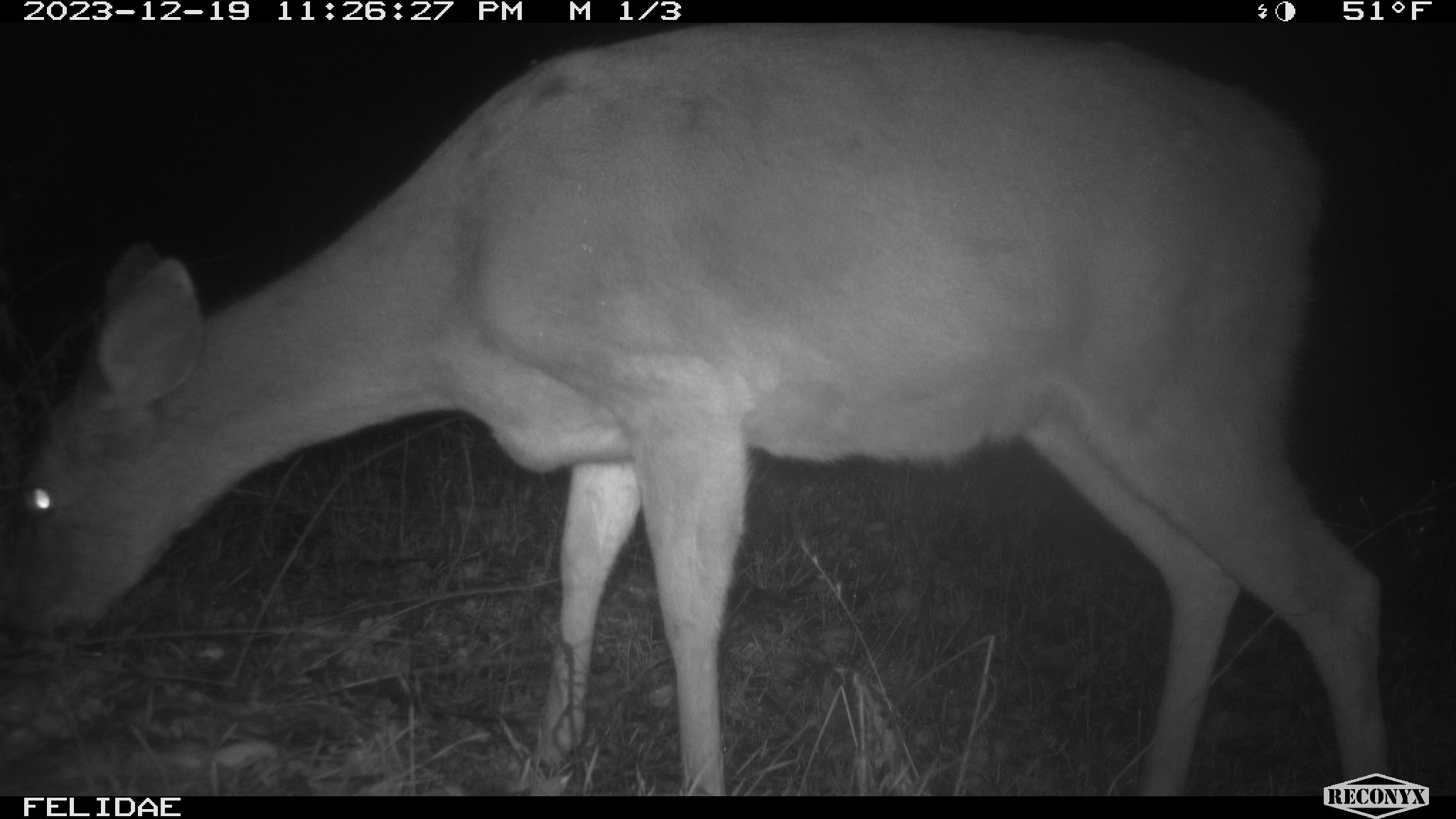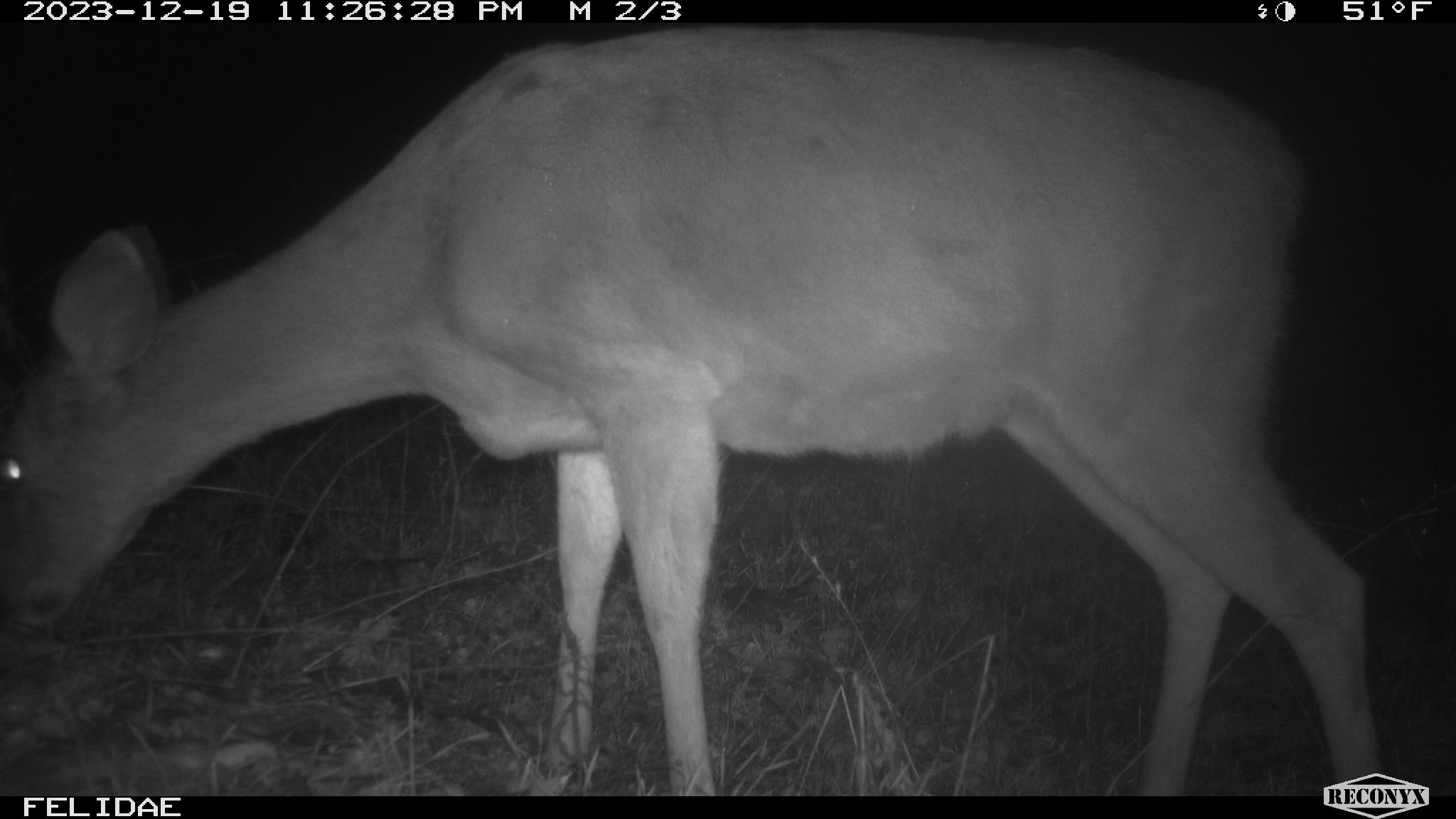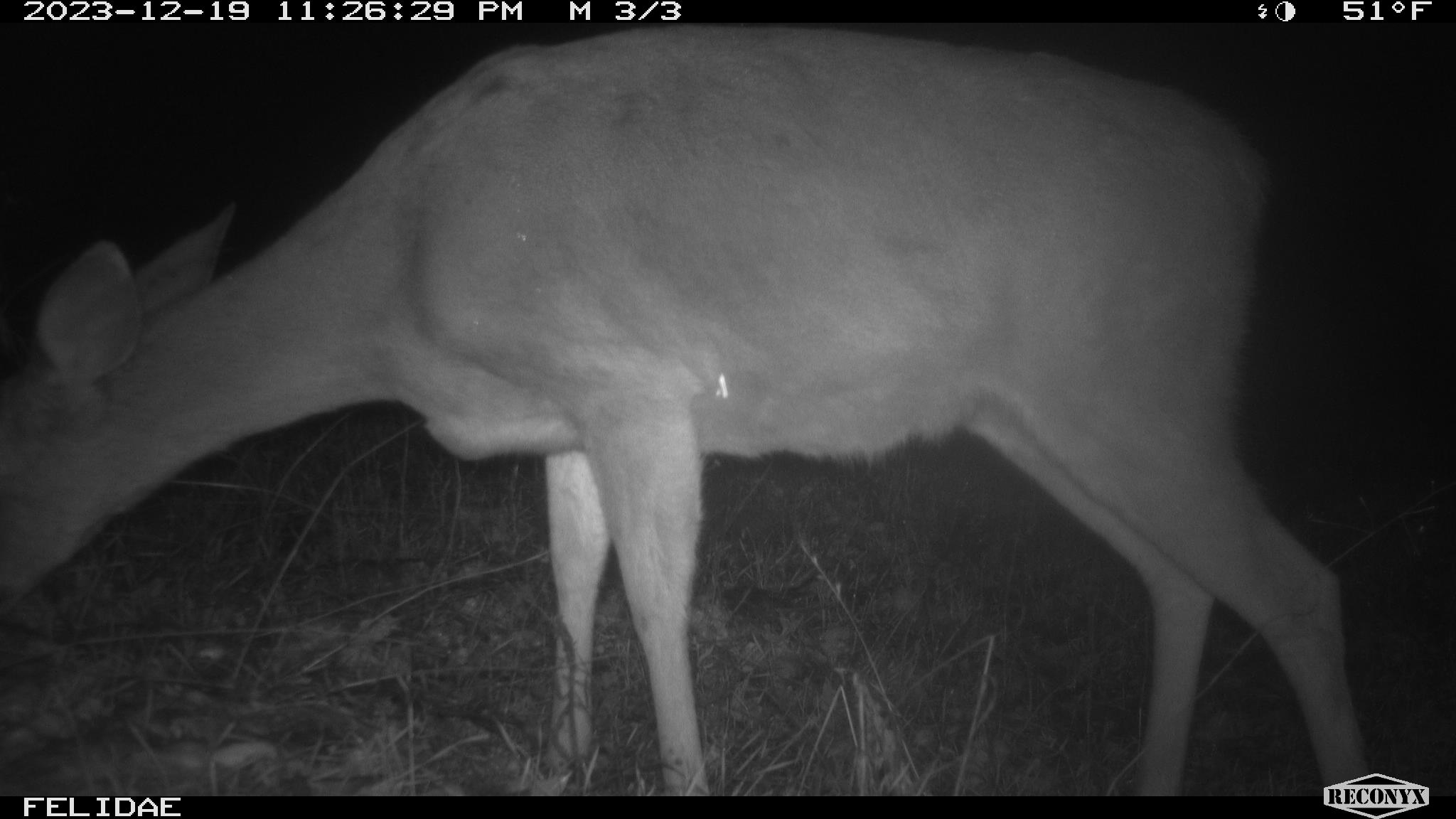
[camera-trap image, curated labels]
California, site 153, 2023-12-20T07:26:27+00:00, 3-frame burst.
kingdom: Animalia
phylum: Chordata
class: Mammalia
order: Artiodactyla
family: Cervidae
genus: Odocoileus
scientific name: Odocoileus hemionus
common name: mule deer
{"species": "mule deer (Odocoileus hemionus)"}